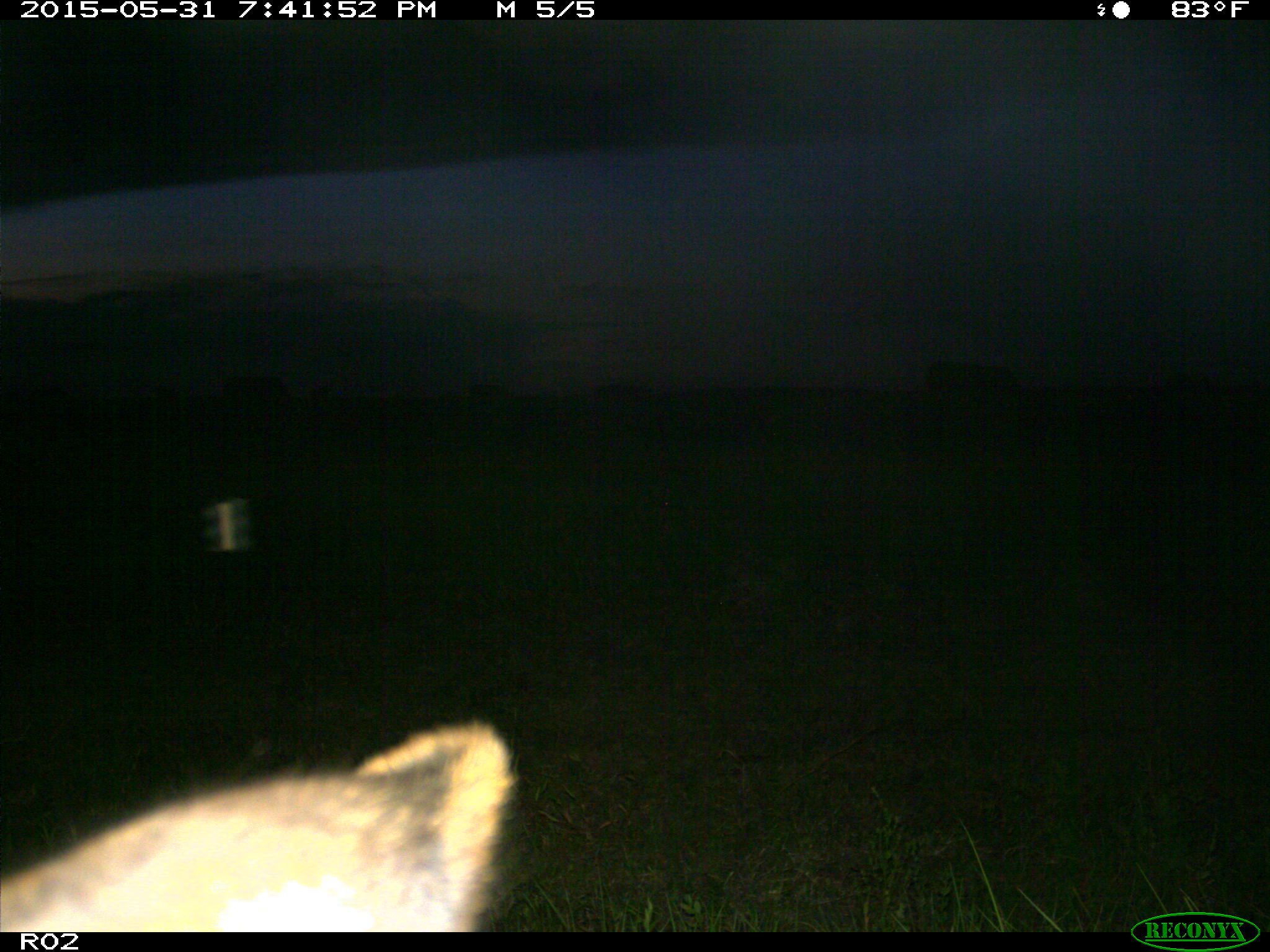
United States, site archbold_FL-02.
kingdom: Animalia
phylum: Chordata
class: Mammalia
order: Artiodactyla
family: Bovidae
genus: Bos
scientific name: Bos taurus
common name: domestic cow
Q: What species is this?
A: Bos taurus (domestic cow).